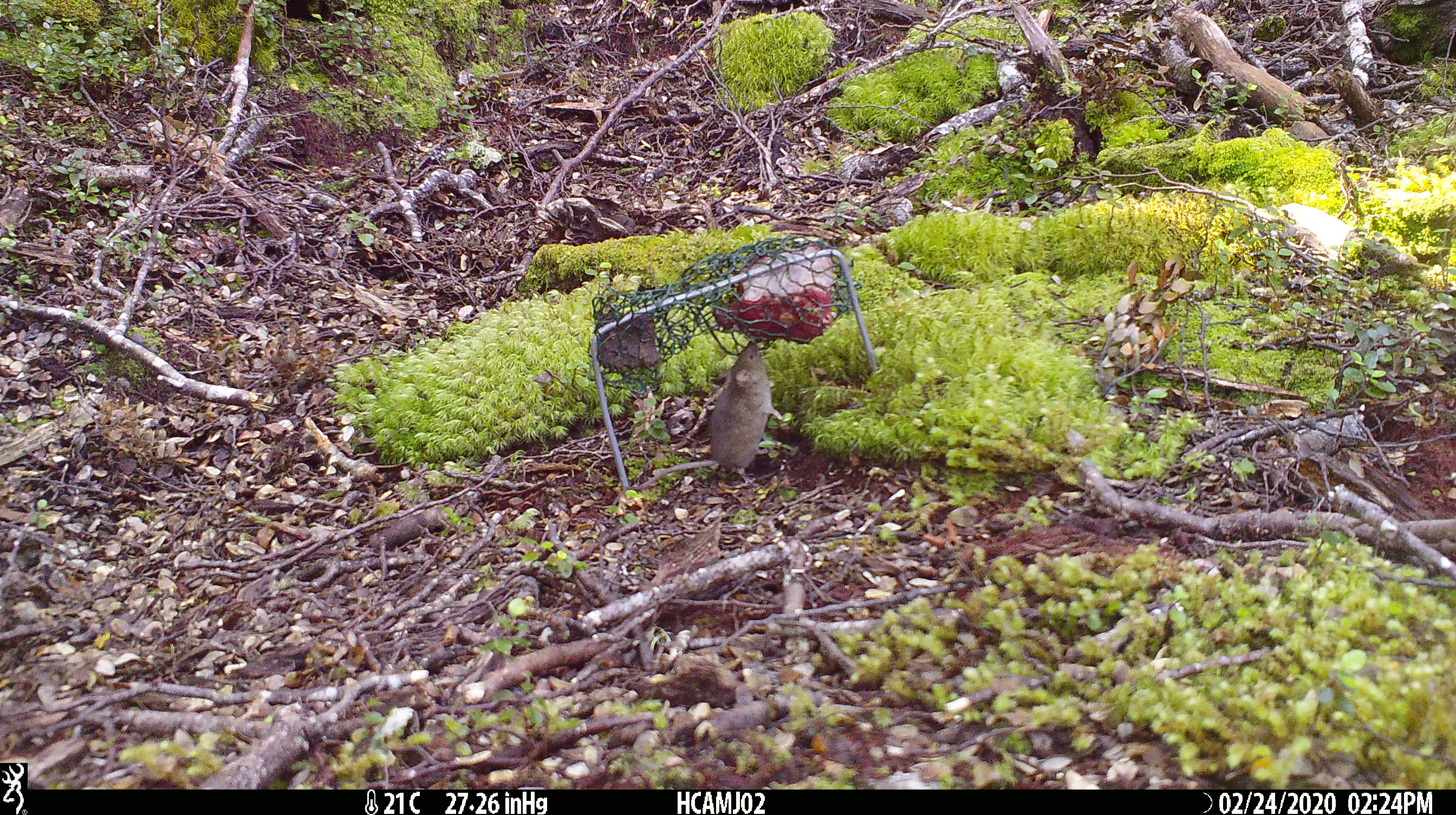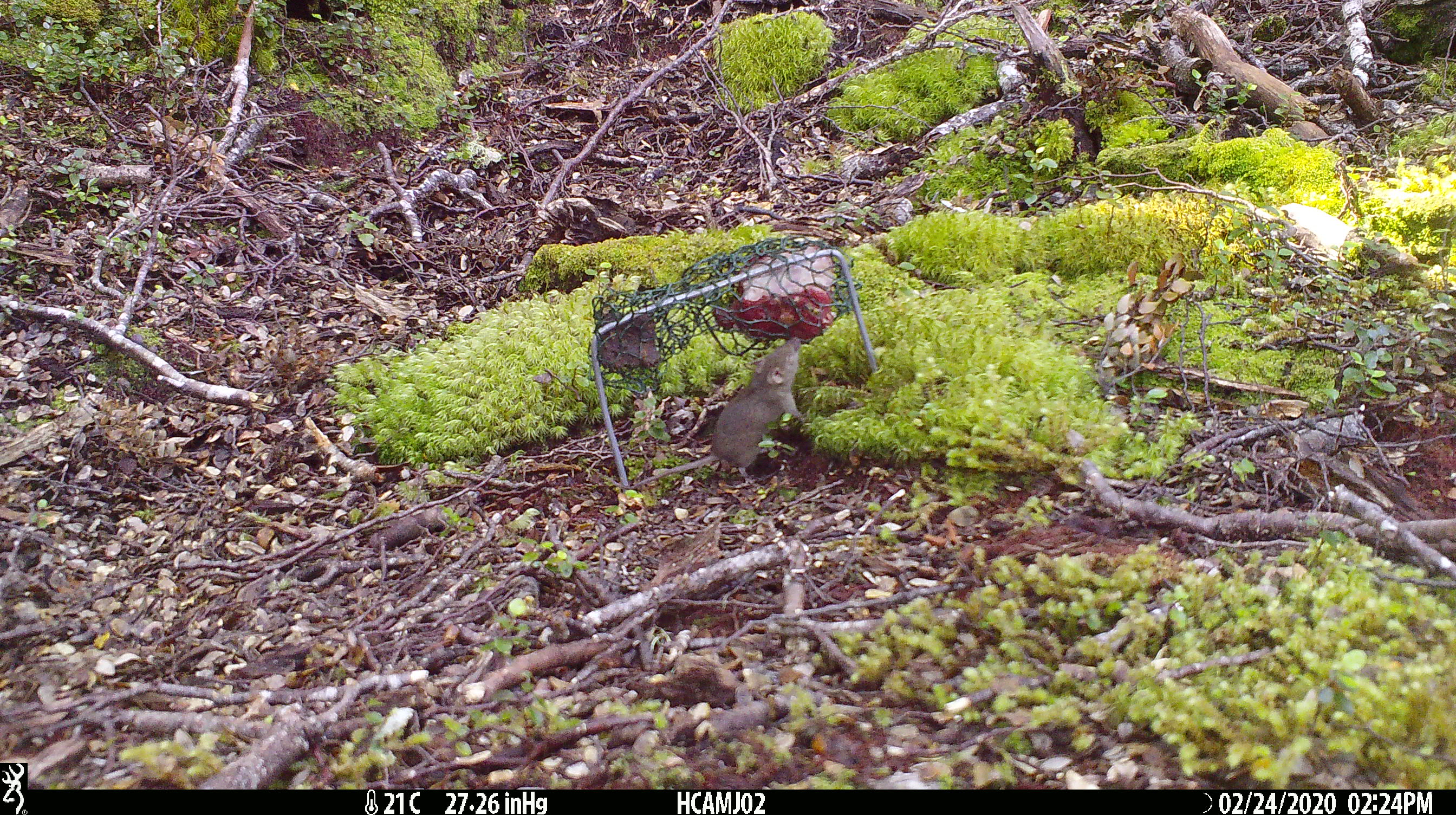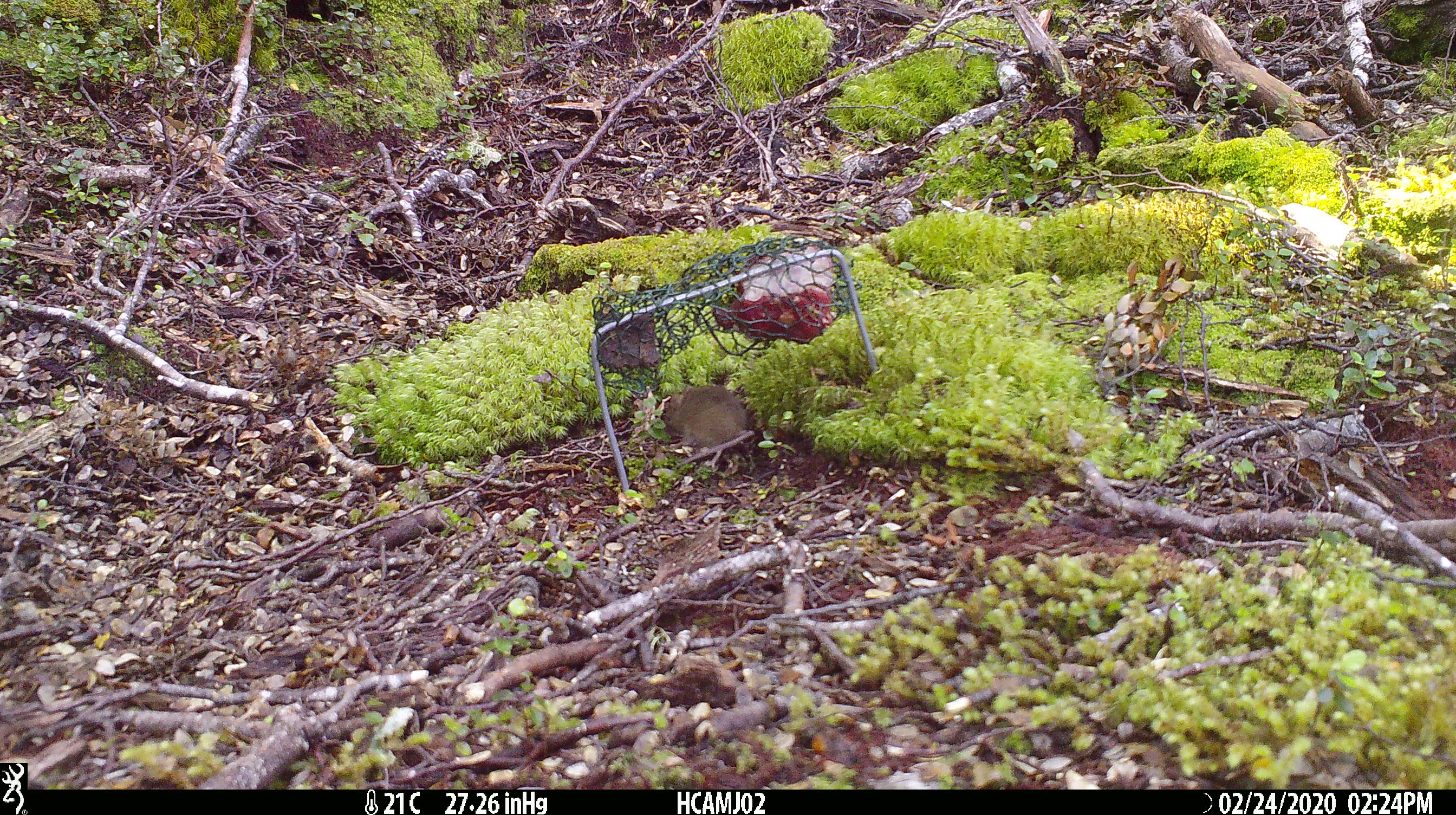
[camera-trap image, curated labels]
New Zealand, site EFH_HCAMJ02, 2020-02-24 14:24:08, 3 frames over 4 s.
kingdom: Animalia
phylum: Chordata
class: Mammalia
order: Rodentia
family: Muridae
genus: Mus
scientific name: Mus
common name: mouse